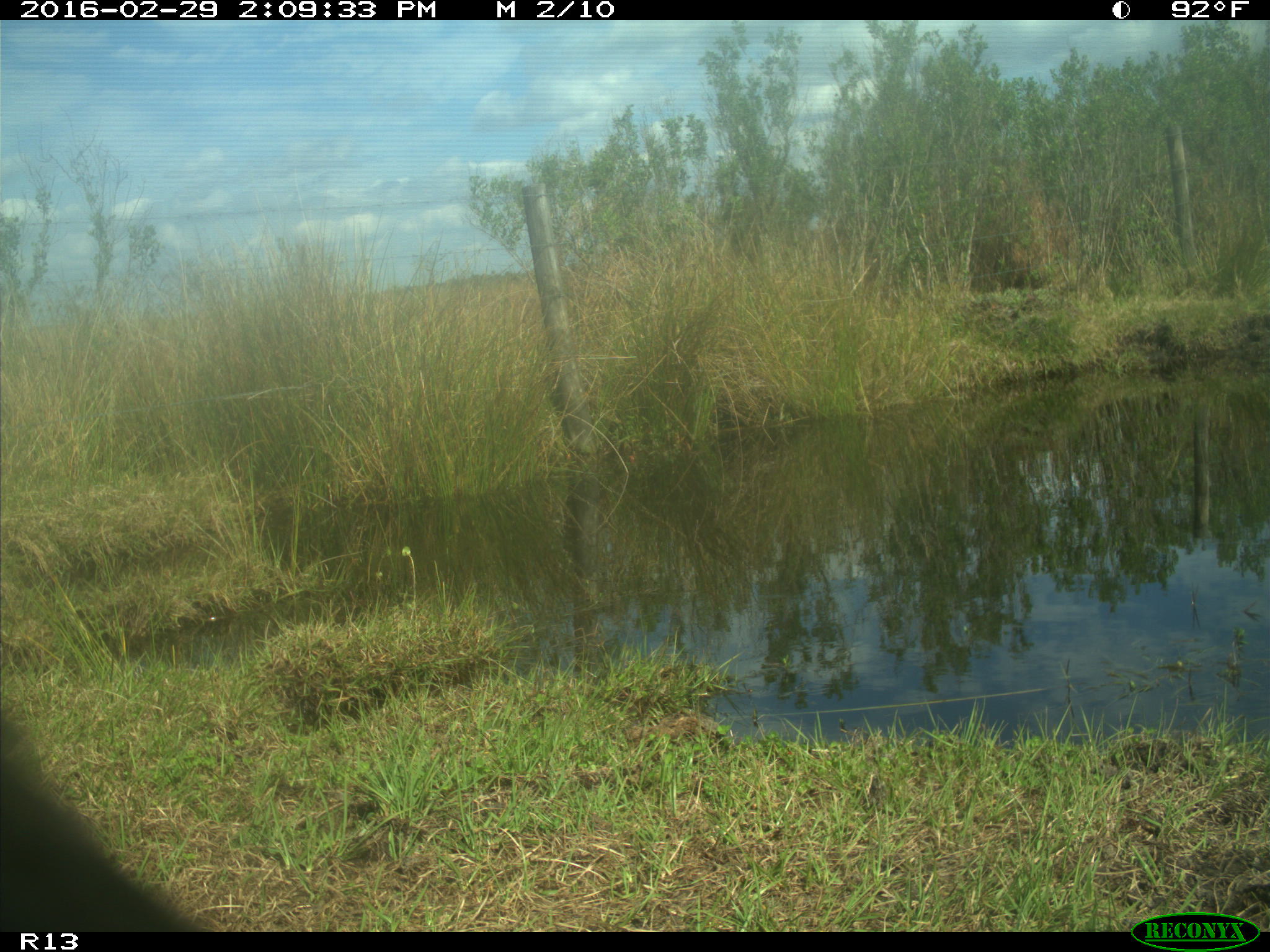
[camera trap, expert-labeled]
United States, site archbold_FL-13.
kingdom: Animalia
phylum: Chordata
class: Mammalia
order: Artiodactyla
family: Bovidae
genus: Bos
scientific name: Bos taurus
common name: domestic cow